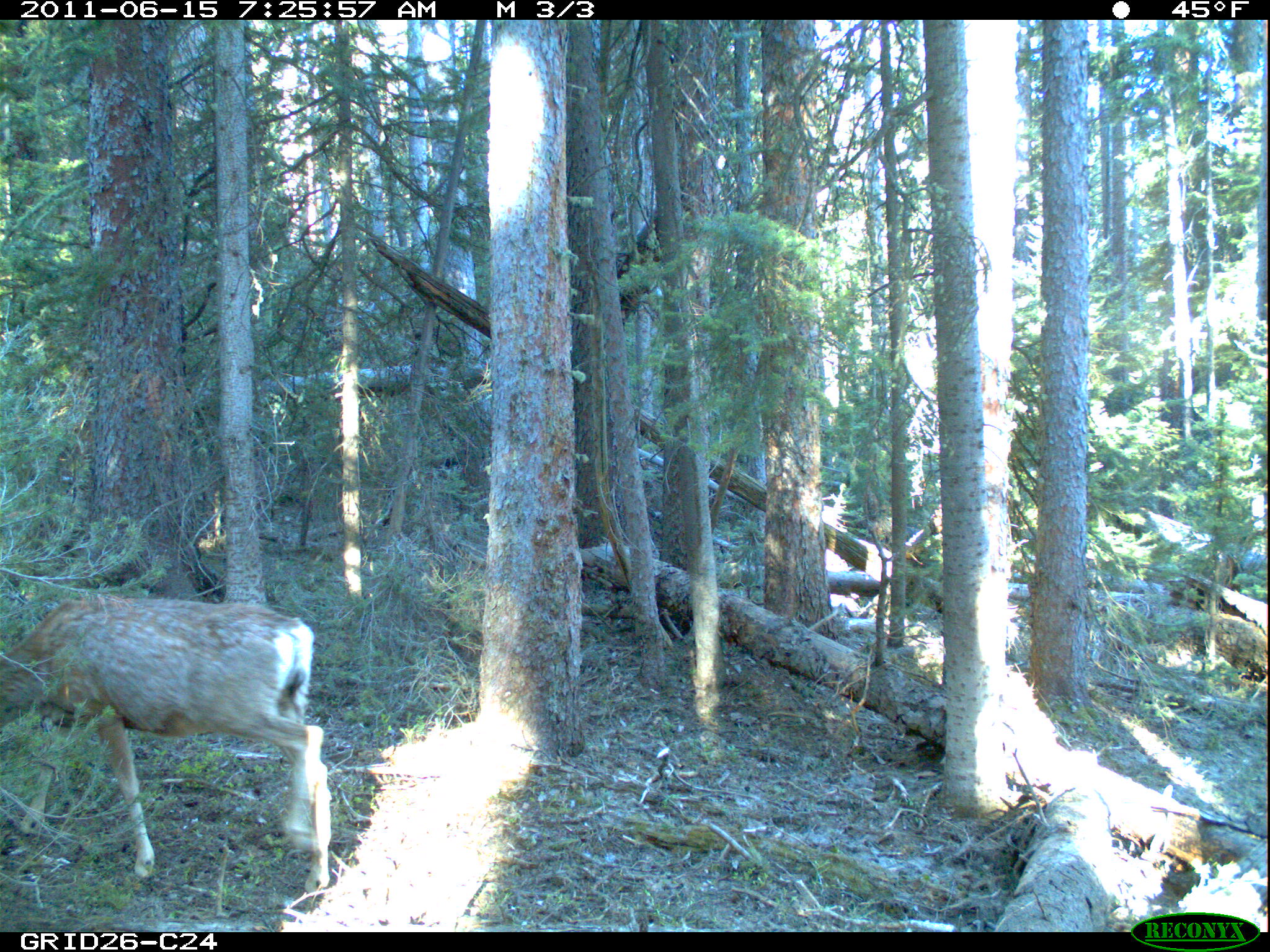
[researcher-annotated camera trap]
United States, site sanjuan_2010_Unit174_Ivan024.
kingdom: Animalia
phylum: Chordata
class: Mammalia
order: Artiodactyla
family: Cervidae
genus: Odocoileus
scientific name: Odocoileus hemionus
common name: mule deer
Odocoileus hemionus (mule deer).